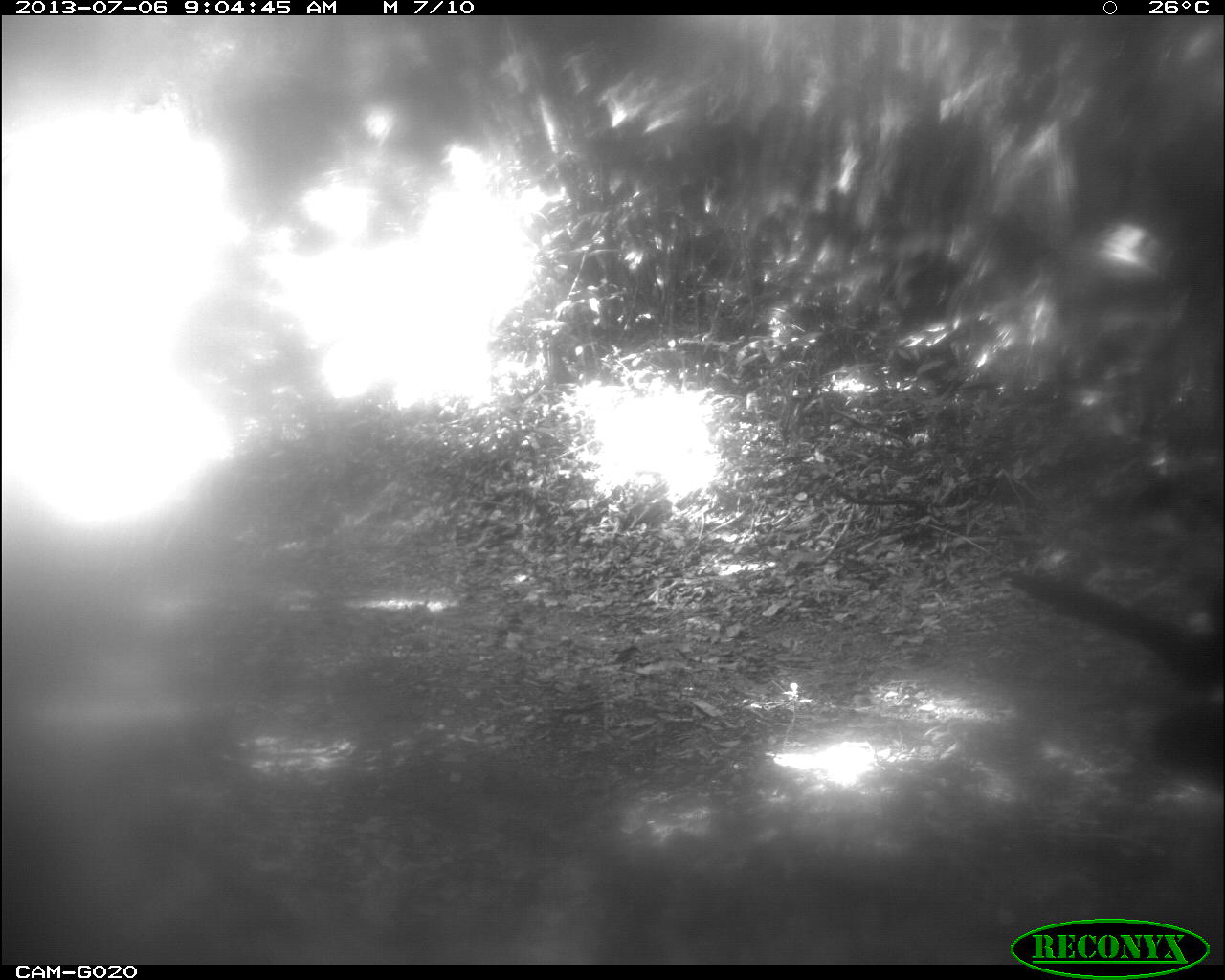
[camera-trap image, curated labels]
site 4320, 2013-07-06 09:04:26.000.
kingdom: Animalia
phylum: Chordata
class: Aves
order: Galliformes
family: Cracidae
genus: Crax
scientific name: Crax rubra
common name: great curassow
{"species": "Crax rubra (great curassow)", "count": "1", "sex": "male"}